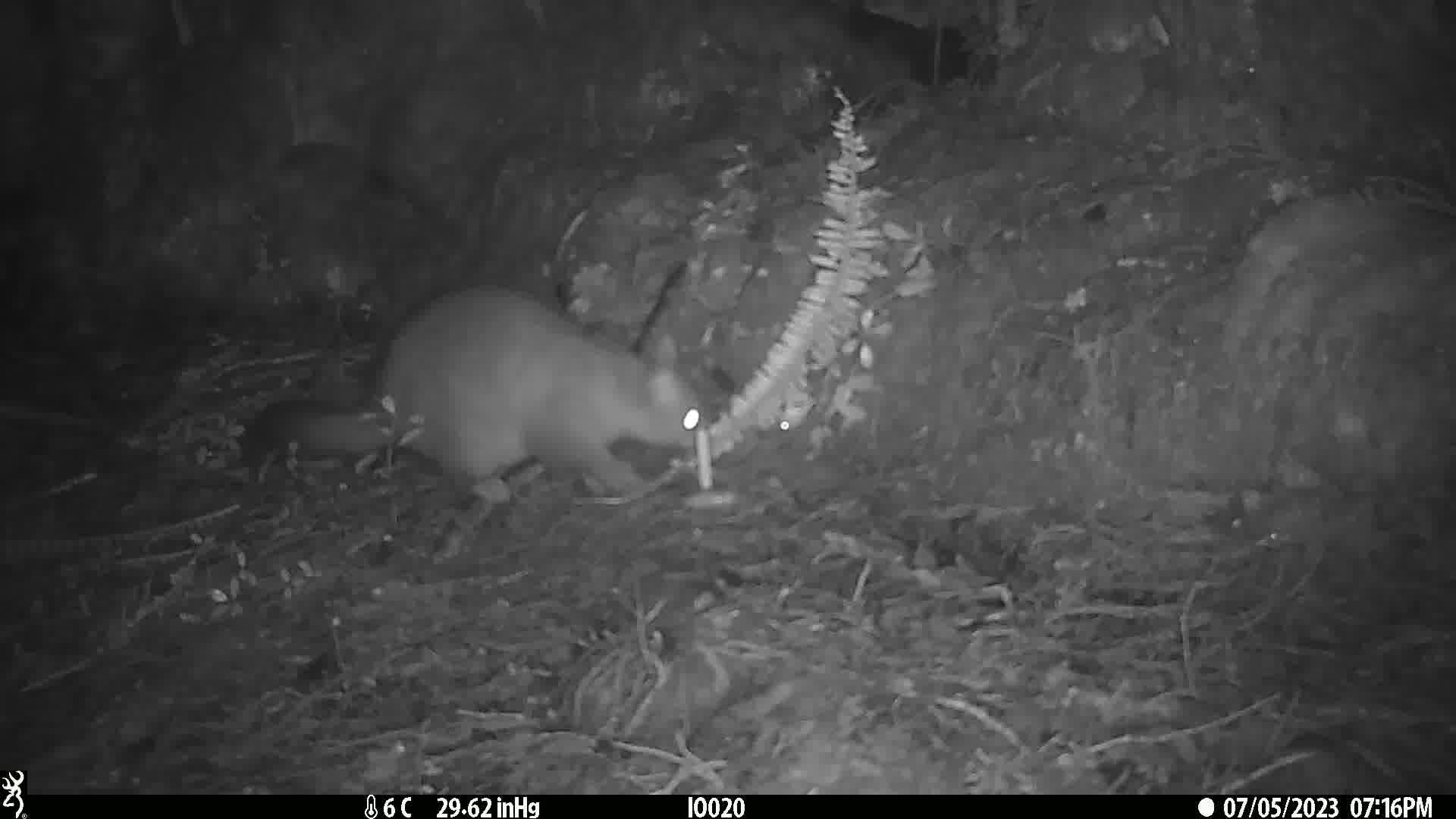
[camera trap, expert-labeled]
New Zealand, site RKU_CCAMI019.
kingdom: Animalia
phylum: Chordata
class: Mammalia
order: Diprotodontia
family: Phalangeridae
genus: Trichosurus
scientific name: Trichosurus vulpecula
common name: common brushtail possum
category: possum